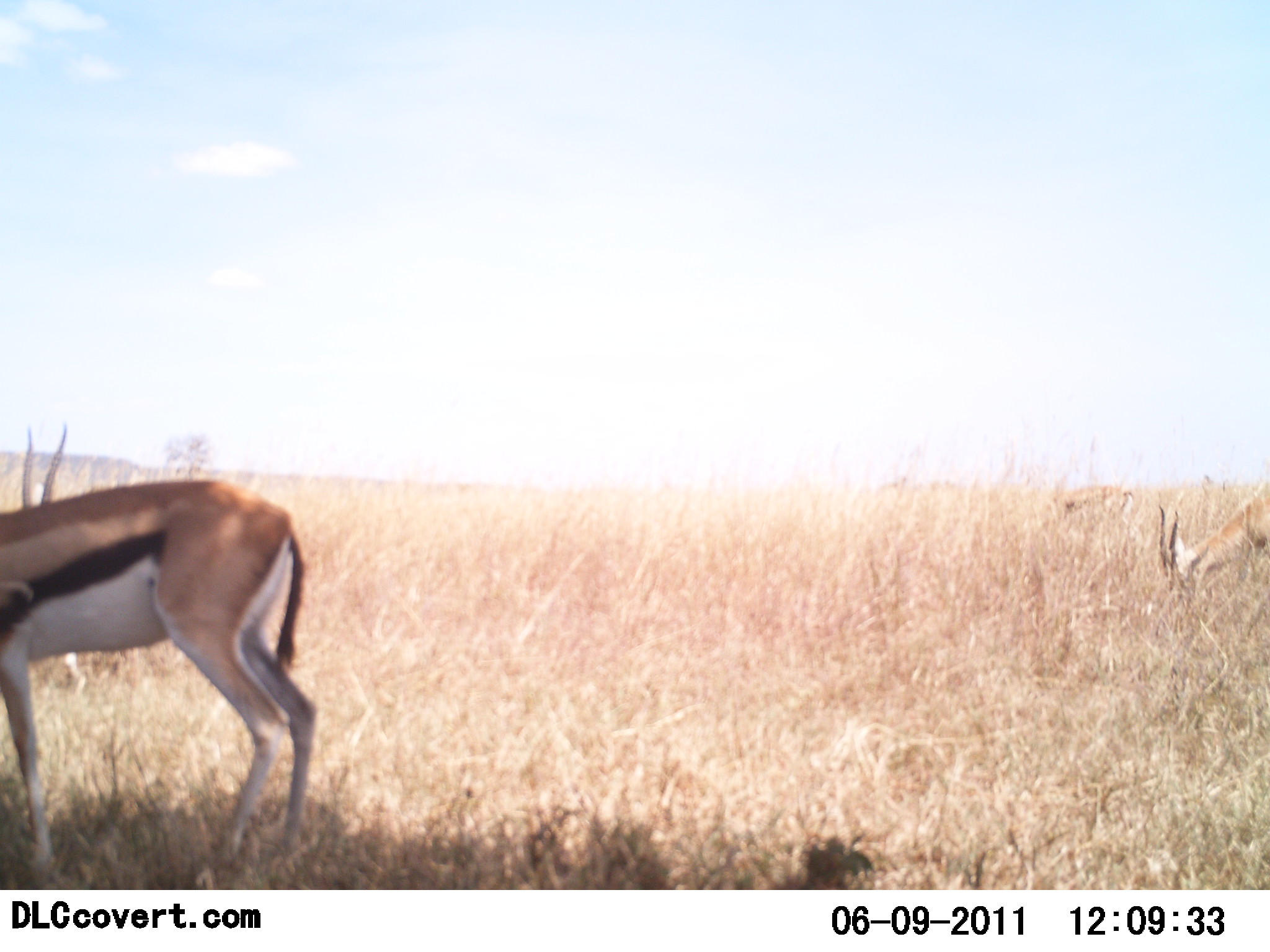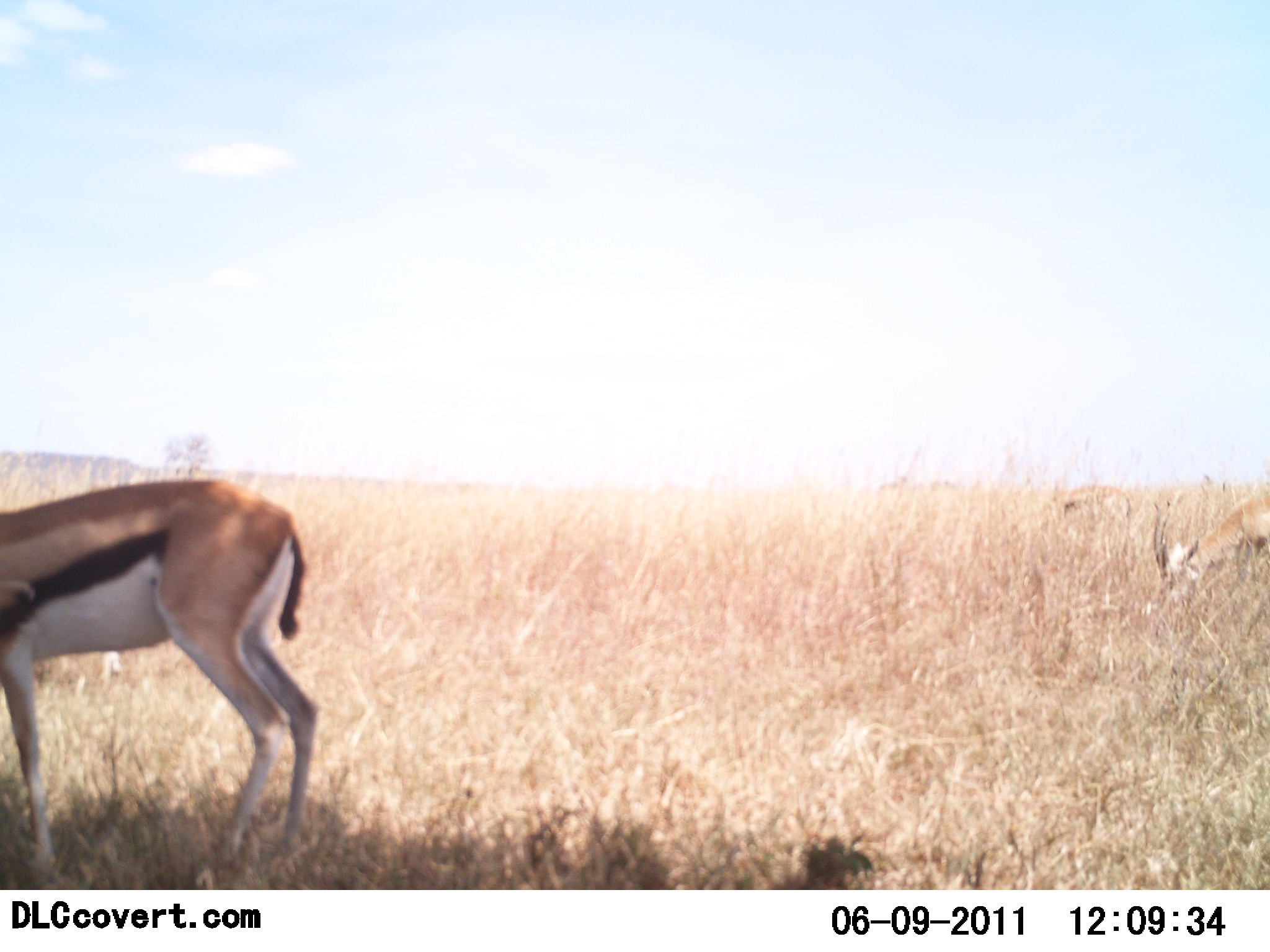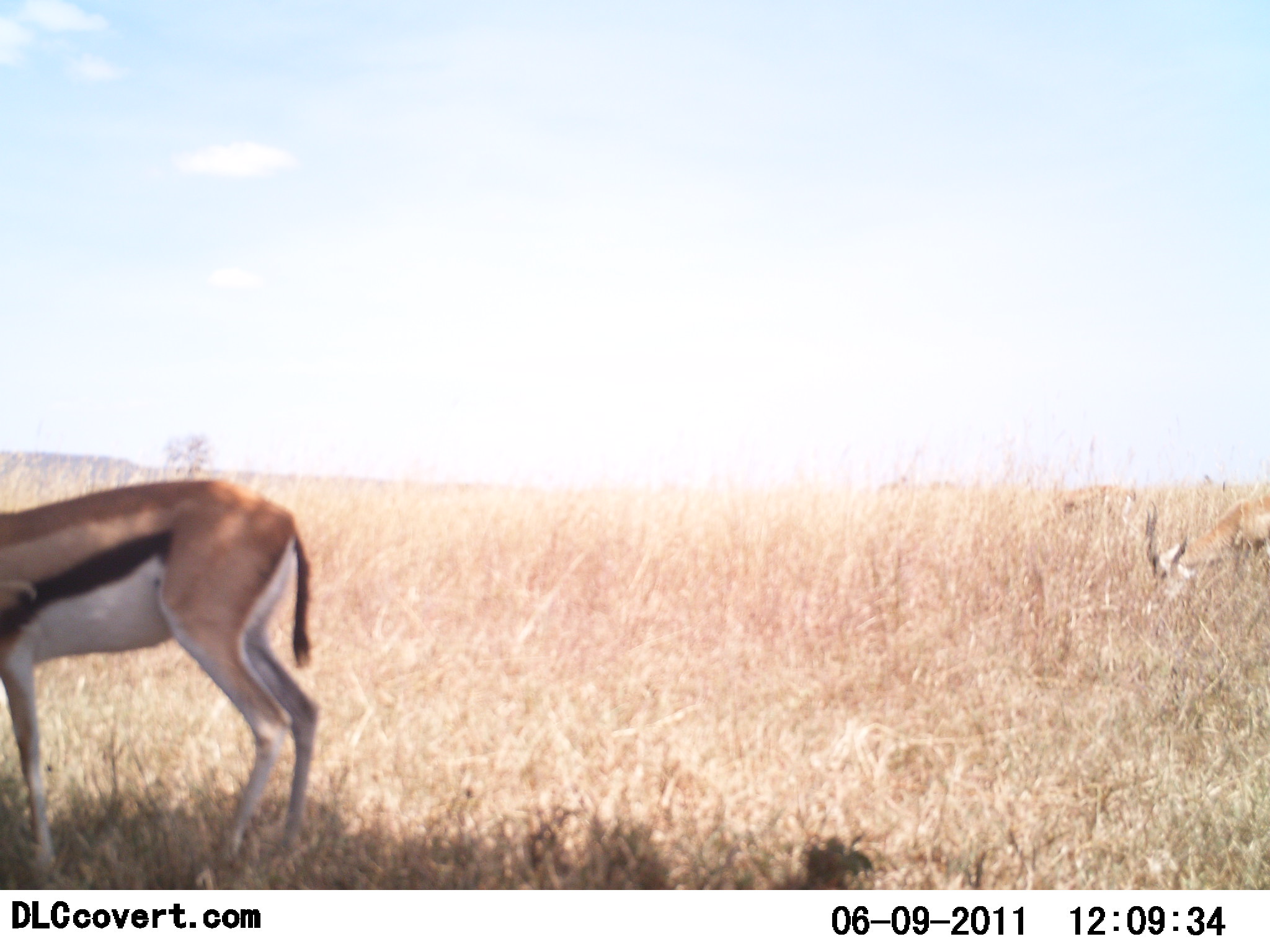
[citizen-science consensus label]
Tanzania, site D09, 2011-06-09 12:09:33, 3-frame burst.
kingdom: Animalia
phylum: Chordata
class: Mammalia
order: Artiodactyla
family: Bovidae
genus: Eudorcas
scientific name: Eudorcas thomsonii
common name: thomson's gazelle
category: gazellethomsons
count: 3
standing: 50%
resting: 0%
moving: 14%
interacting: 0%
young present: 0%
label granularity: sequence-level